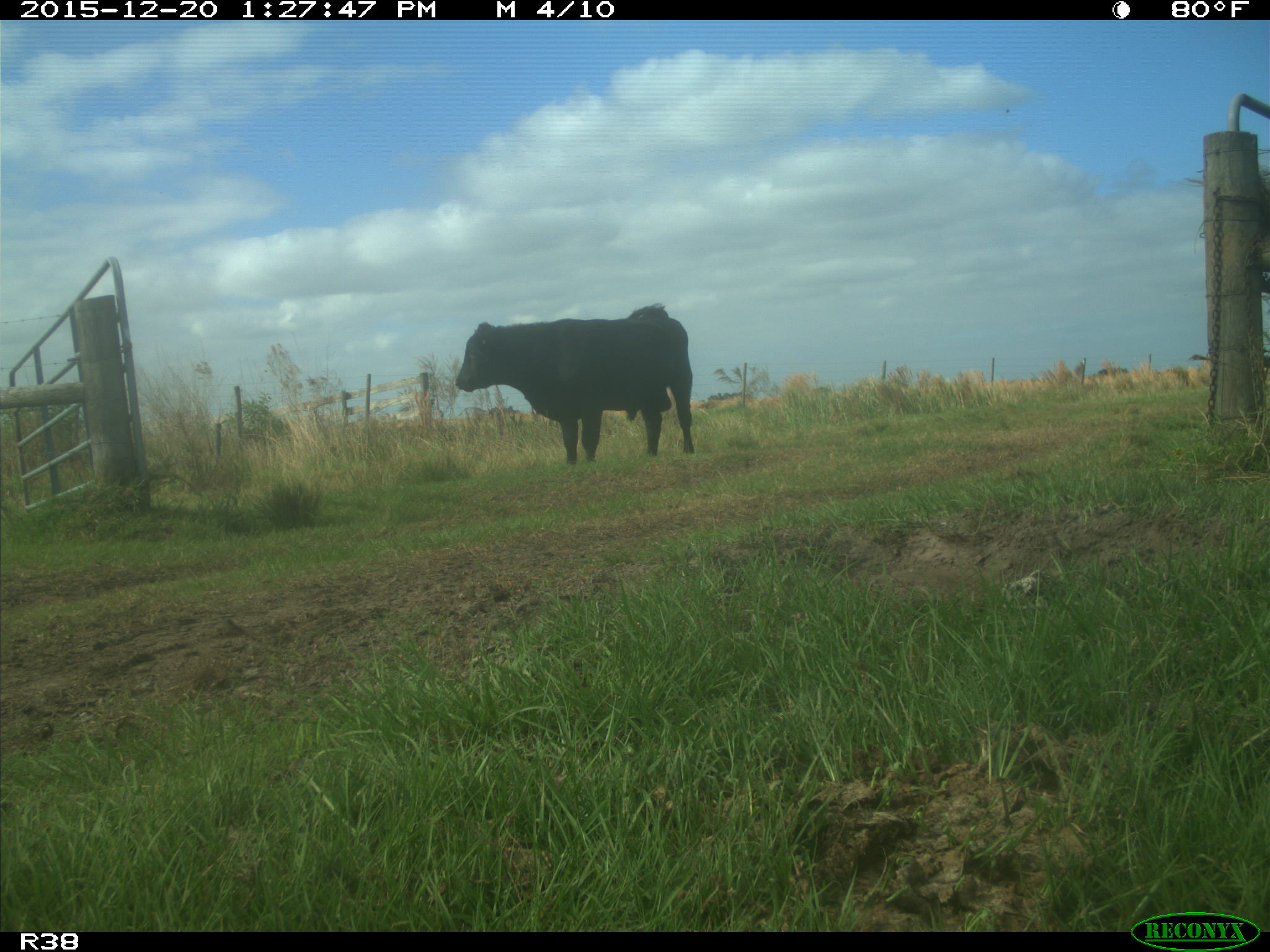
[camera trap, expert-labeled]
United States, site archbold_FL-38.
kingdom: Animalia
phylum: Chordata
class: Mammalia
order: Artiodactyla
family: Bovidae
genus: Bos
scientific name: Bos taurus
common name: domestic cow